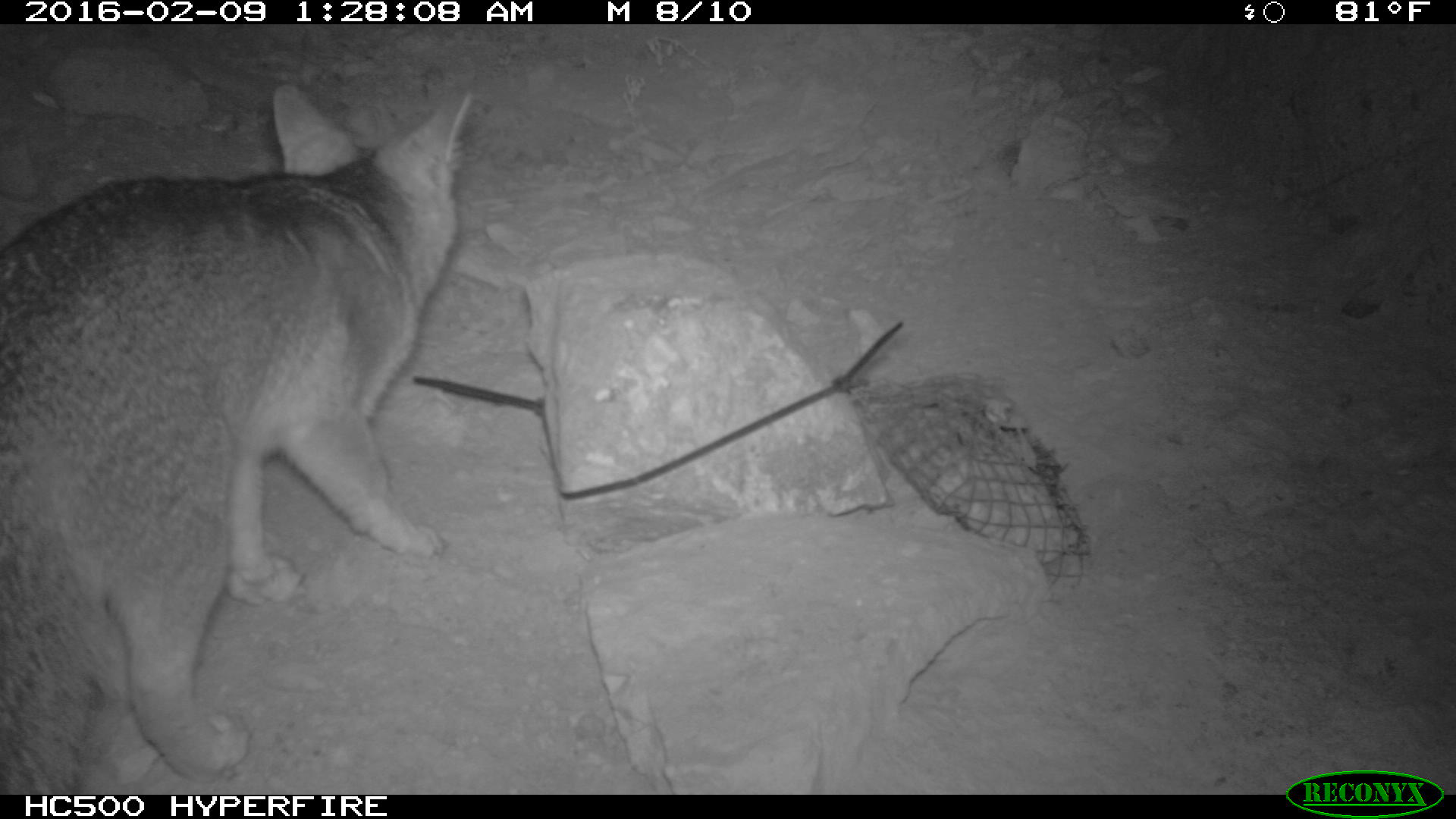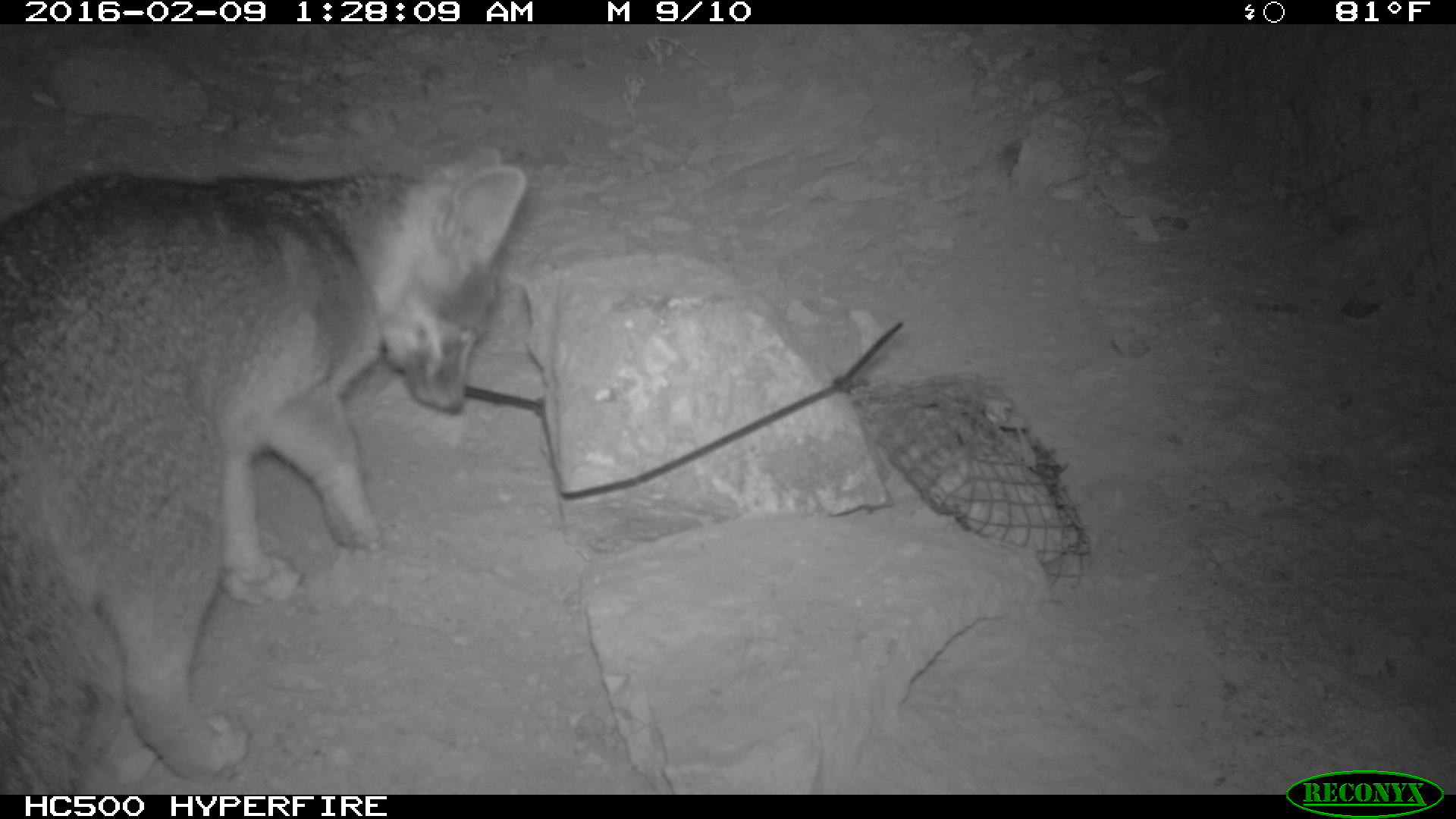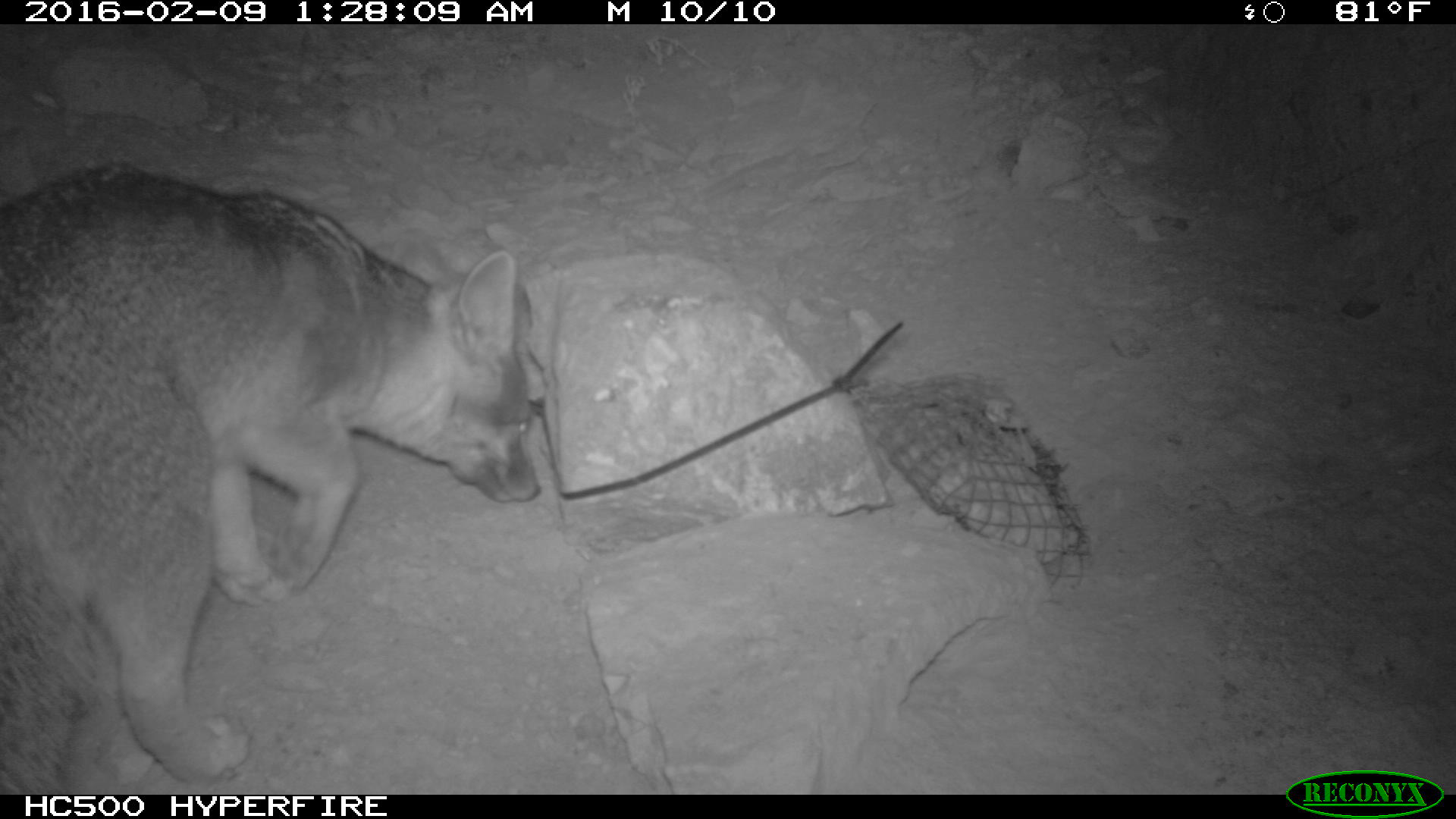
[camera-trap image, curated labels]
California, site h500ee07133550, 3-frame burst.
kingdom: Animalia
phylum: Chordata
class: Mammalia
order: Carnivora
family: Canidae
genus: Urocyon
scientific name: Urocyon littoralis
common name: island fox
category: fox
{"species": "fox (island fox) (Urocyon littoralis)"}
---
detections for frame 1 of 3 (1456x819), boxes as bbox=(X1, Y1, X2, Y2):
fox: bbox=(0, 80, 475, 795)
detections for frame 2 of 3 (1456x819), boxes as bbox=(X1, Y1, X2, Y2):
fox: bbox=(0, 142, 526, 792)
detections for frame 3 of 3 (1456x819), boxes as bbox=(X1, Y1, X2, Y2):
fox: bbox=(0, 157, 544, 791)